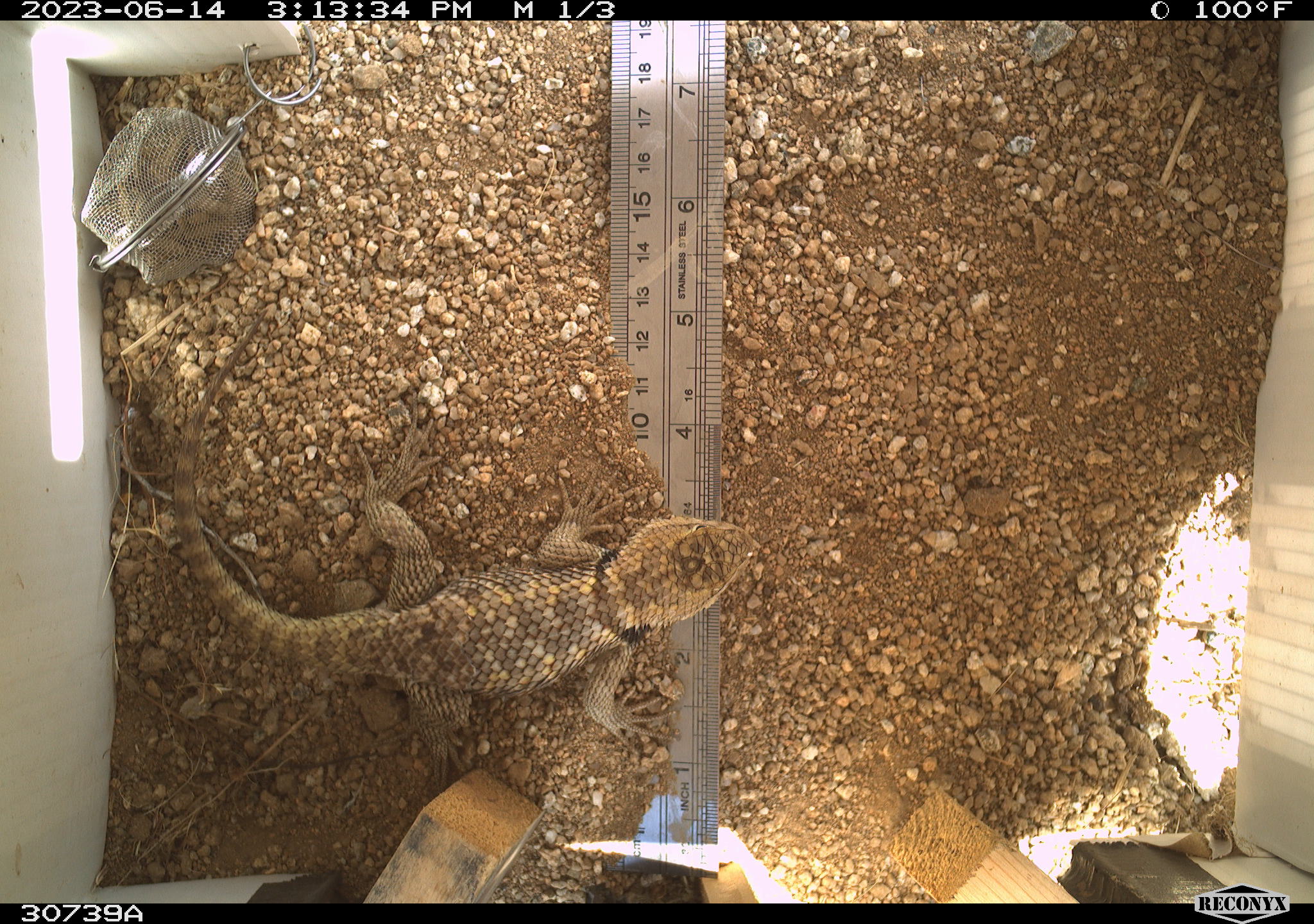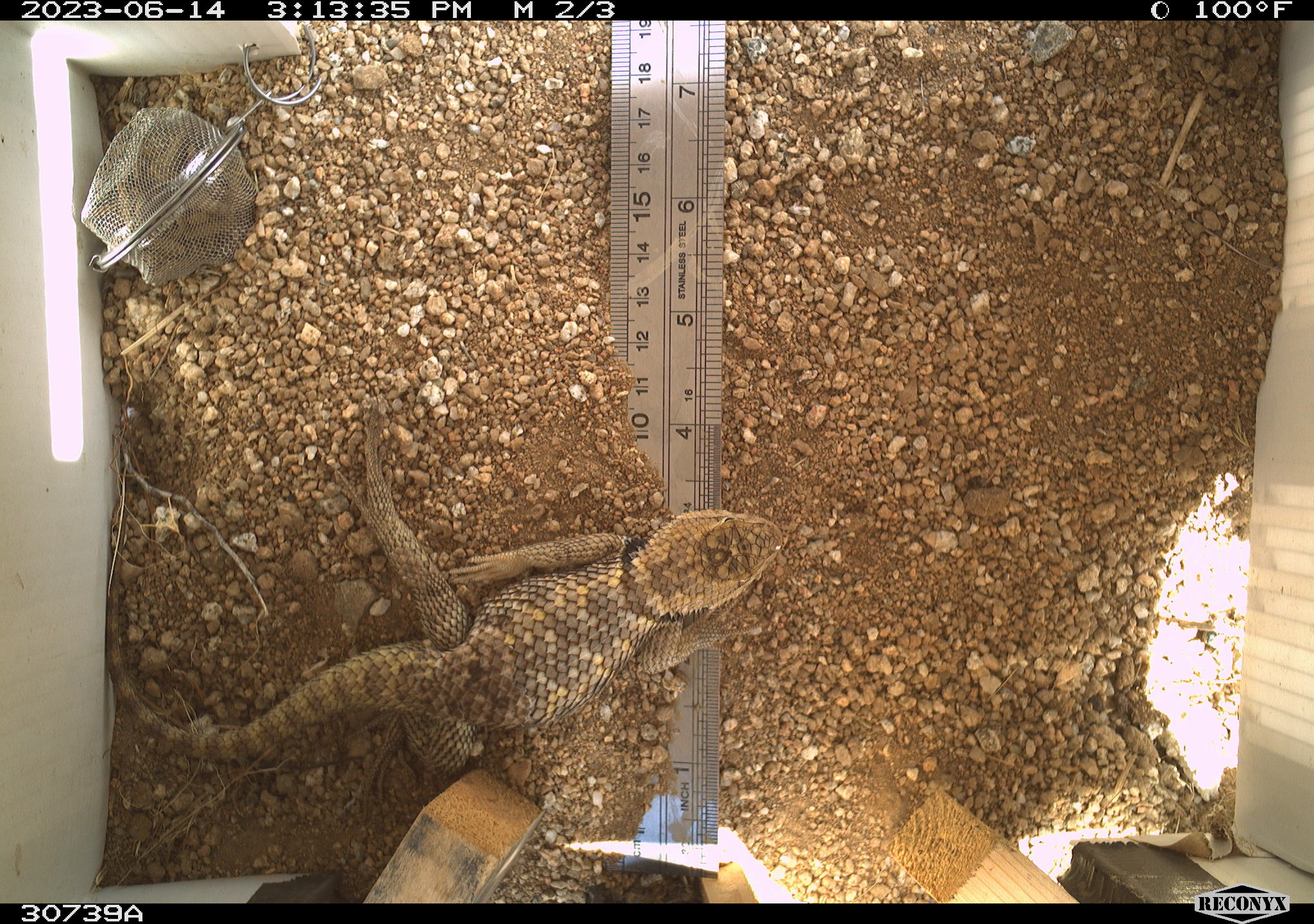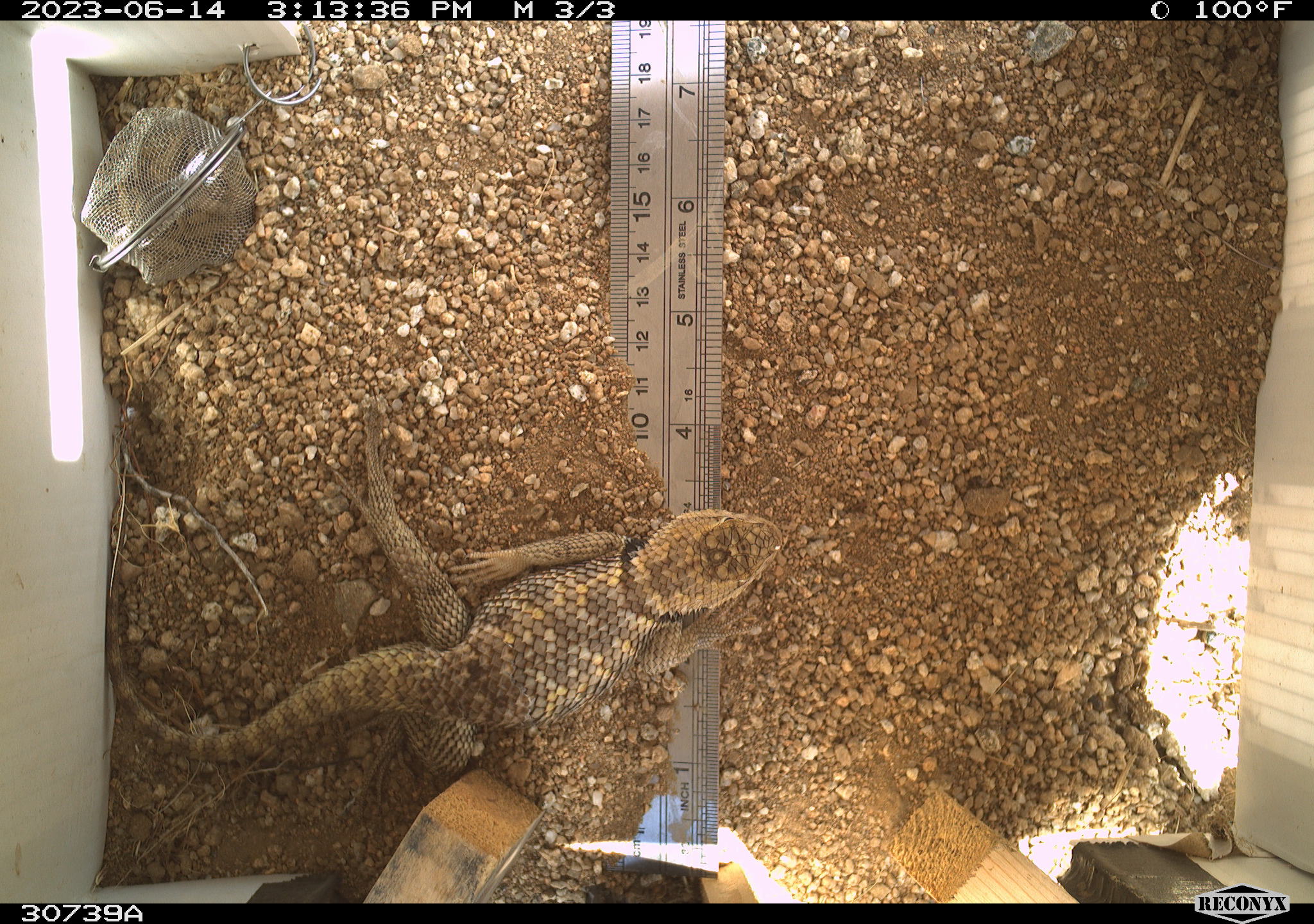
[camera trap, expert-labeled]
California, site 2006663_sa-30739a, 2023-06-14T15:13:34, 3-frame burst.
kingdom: Animalia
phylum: Chordata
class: Reptilia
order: Squamata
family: Phrynosomatidae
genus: Sceloporus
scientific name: Sceloporus uniformis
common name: yellow-backed spiny lizard